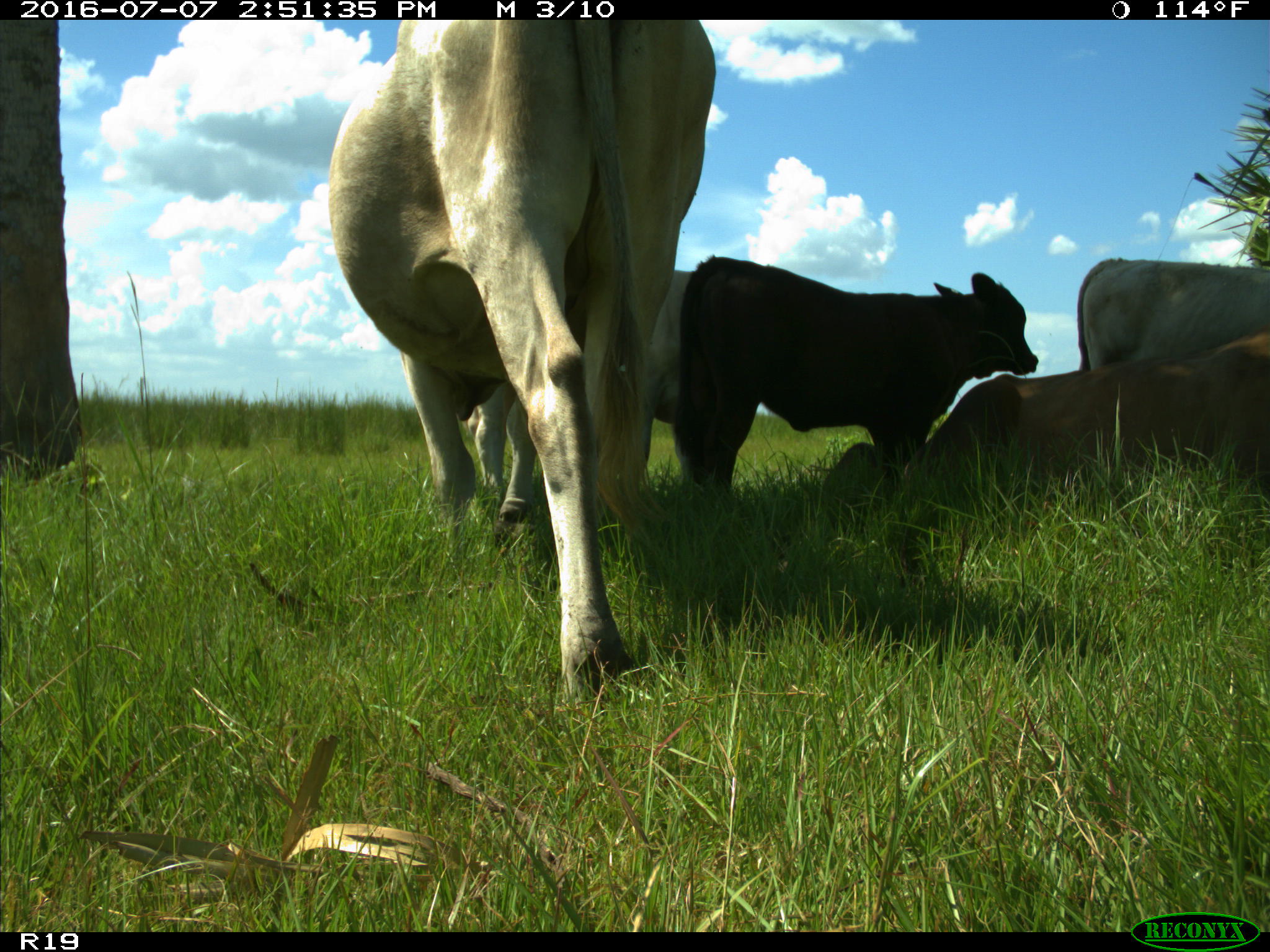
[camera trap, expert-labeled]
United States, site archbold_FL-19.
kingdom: Animalia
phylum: Chordata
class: Mammalia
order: Artiodactyla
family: Bovidae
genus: Bos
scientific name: Bos taurus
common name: domestic cow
Bos taurus (domestic cow).